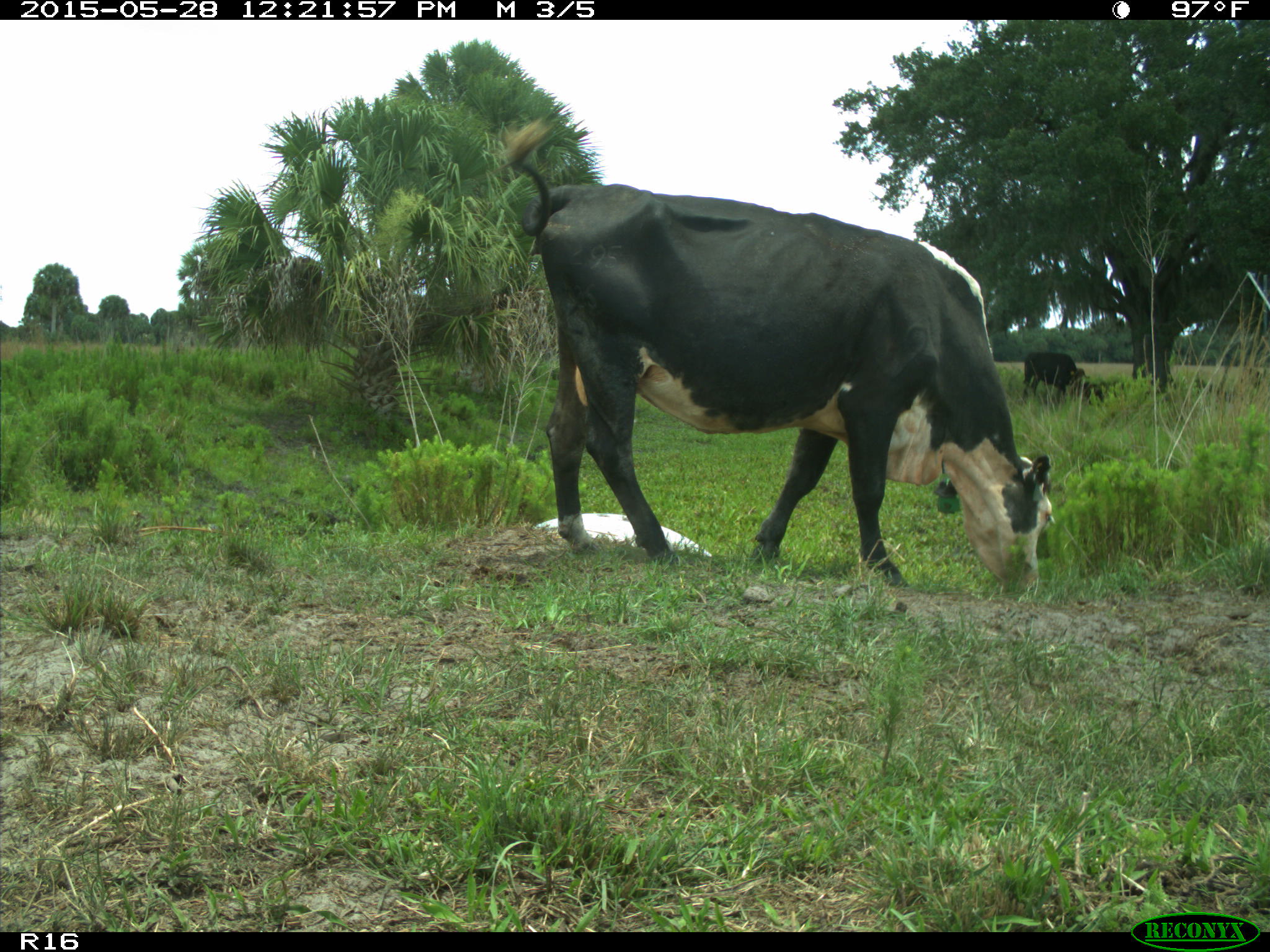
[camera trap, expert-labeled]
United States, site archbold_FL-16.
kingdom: Animalia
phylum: Chordata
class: Mammalia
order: Artiodactyla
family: Bovidae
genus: Bos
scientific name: Bos taurus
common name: domestic cow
Bos taurus (domestic cow).